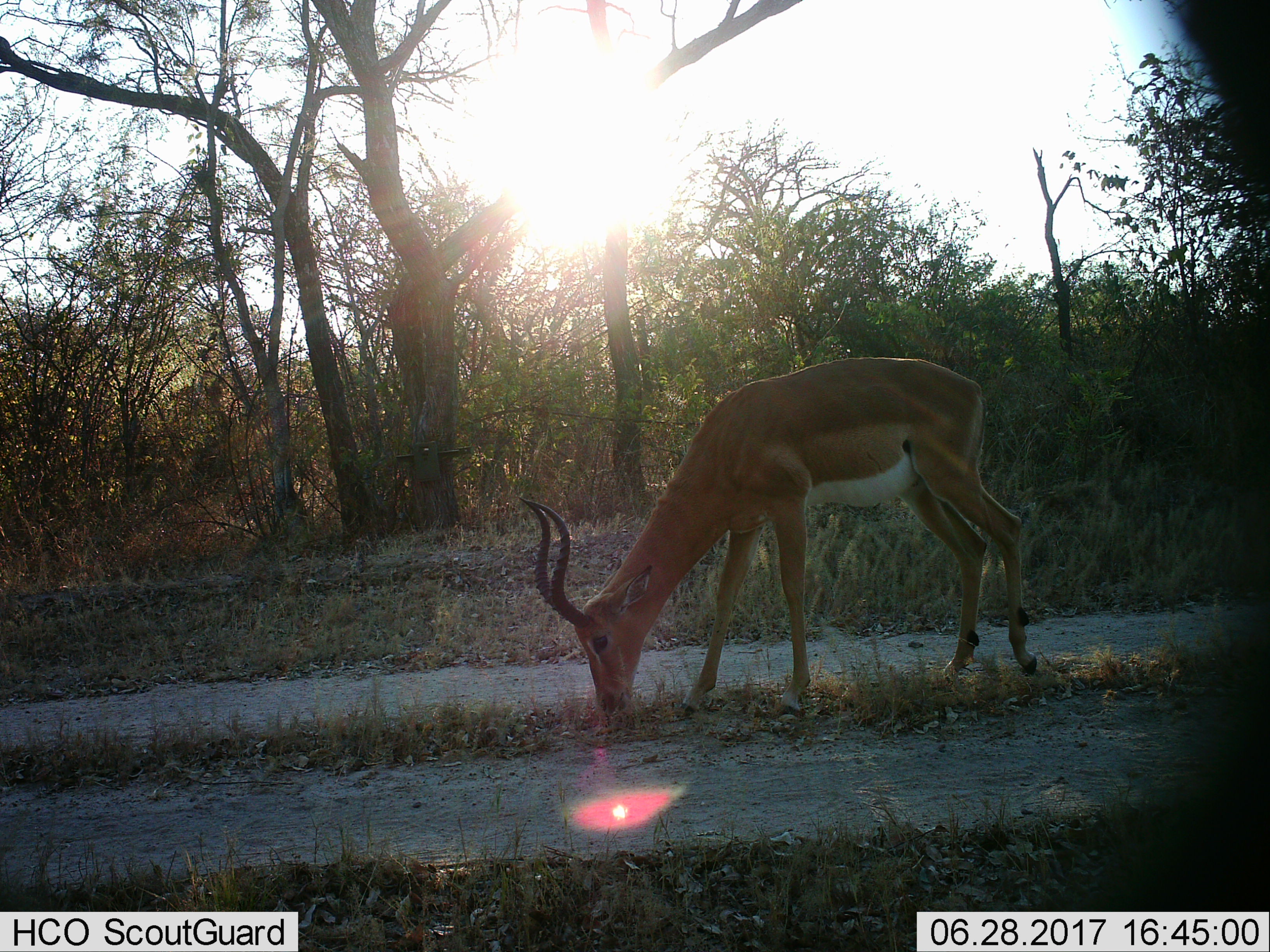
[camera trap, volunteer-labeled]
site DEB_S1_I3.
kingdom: Animalia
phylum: Chordata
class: Mammalia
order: Artiodactyla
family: Bovidae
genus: Aepyceros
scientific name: Aepyceros melampus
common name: impala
Impala (Aepyceros melampus), count 1. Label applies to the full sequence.